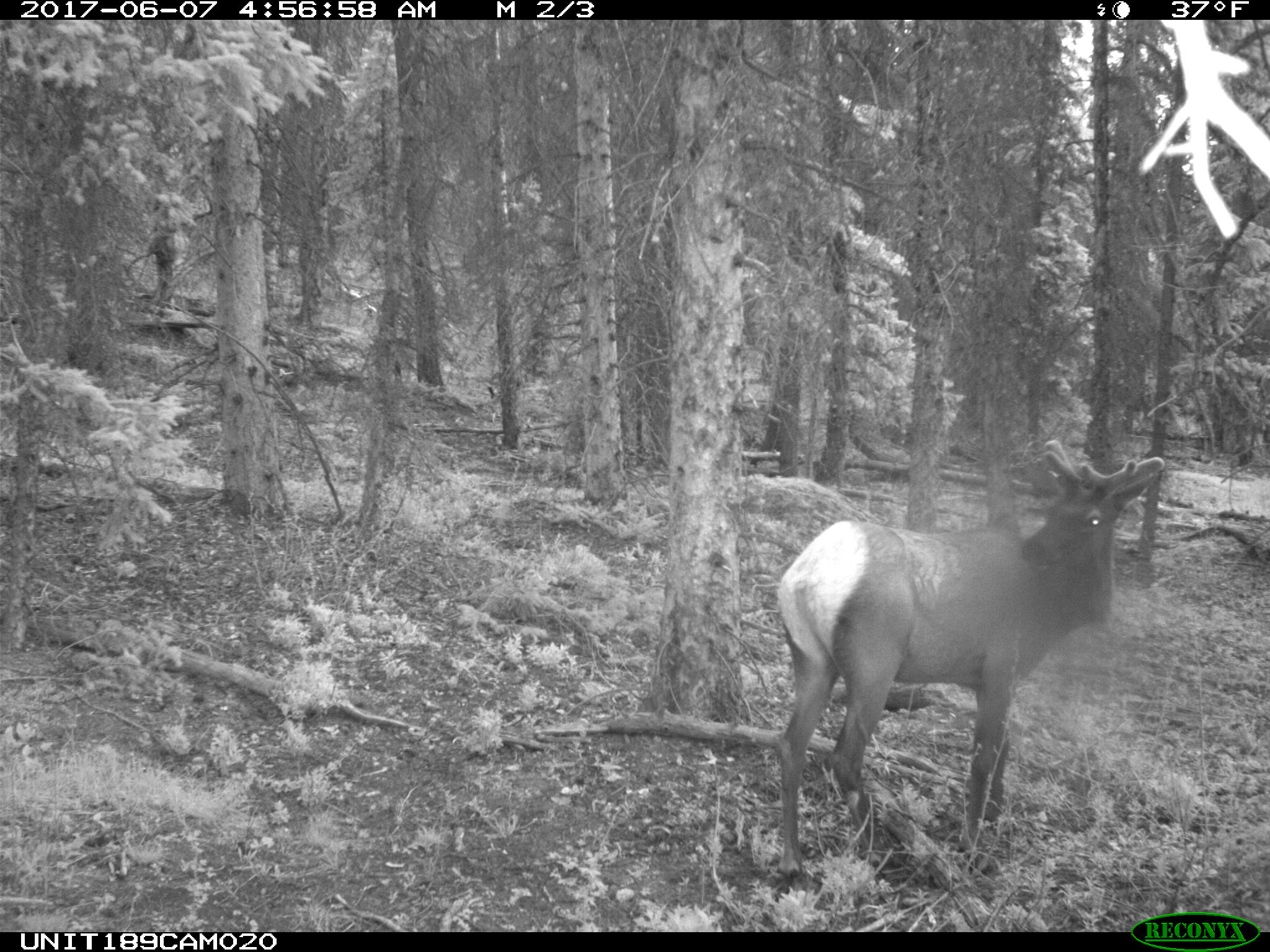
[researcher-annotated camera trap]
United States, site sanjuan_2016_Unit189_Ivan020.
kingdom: Animalia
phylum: Chordata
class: Mammalia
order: Artiodactyla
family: Cervidae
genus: Cervus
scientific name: Cervus elaphus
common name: red deer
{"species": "Cervus elaphus (red deer)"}